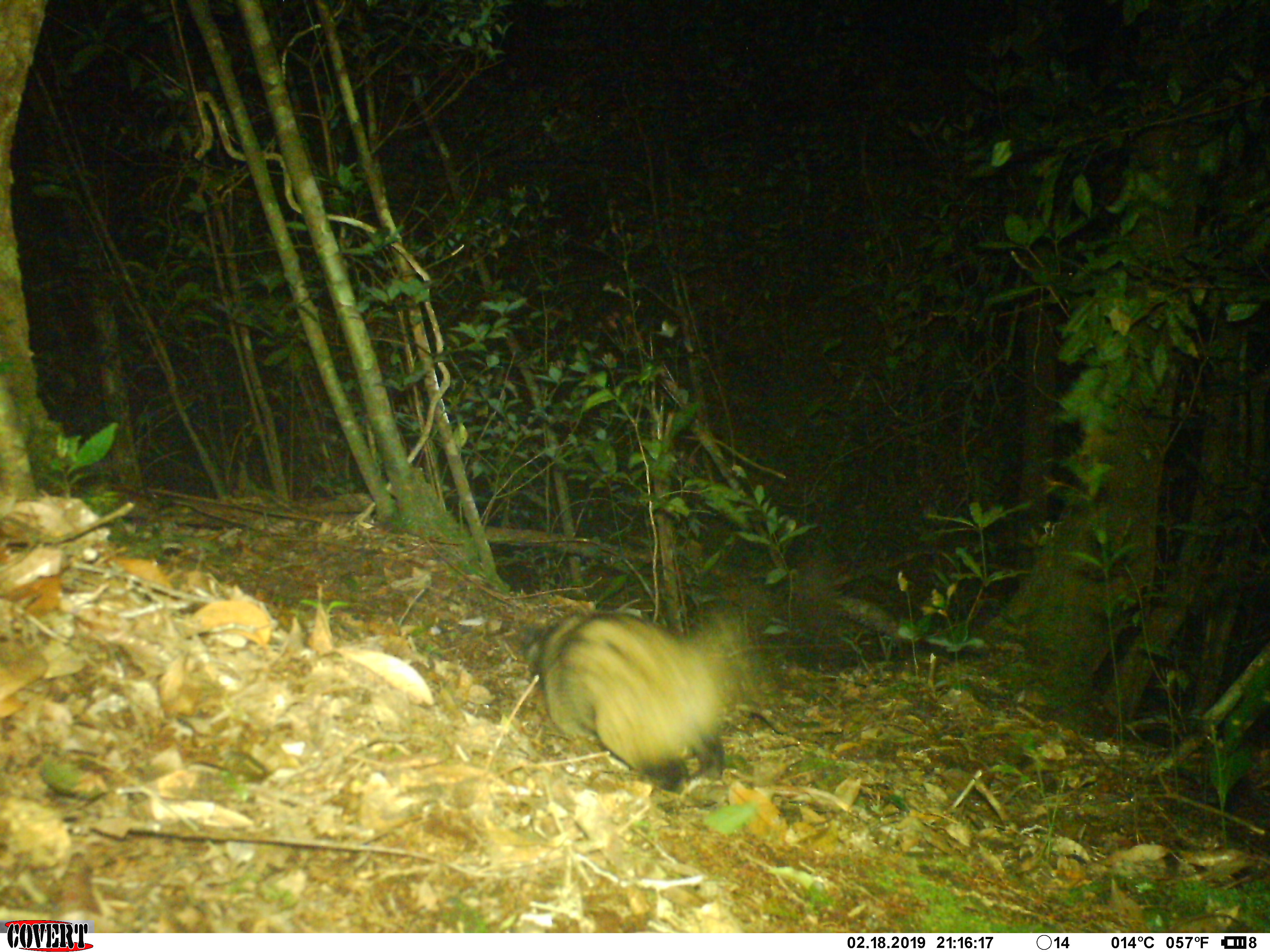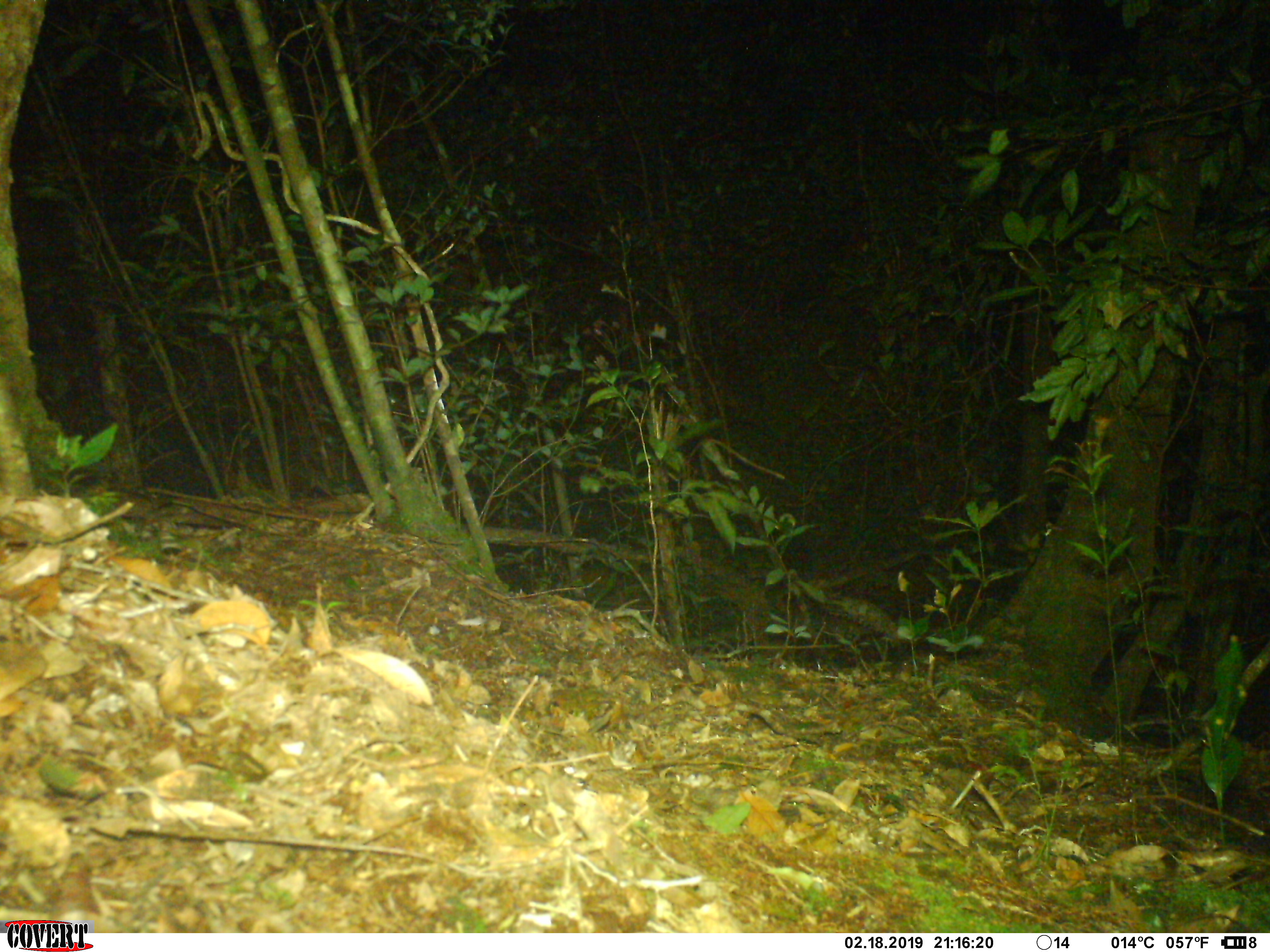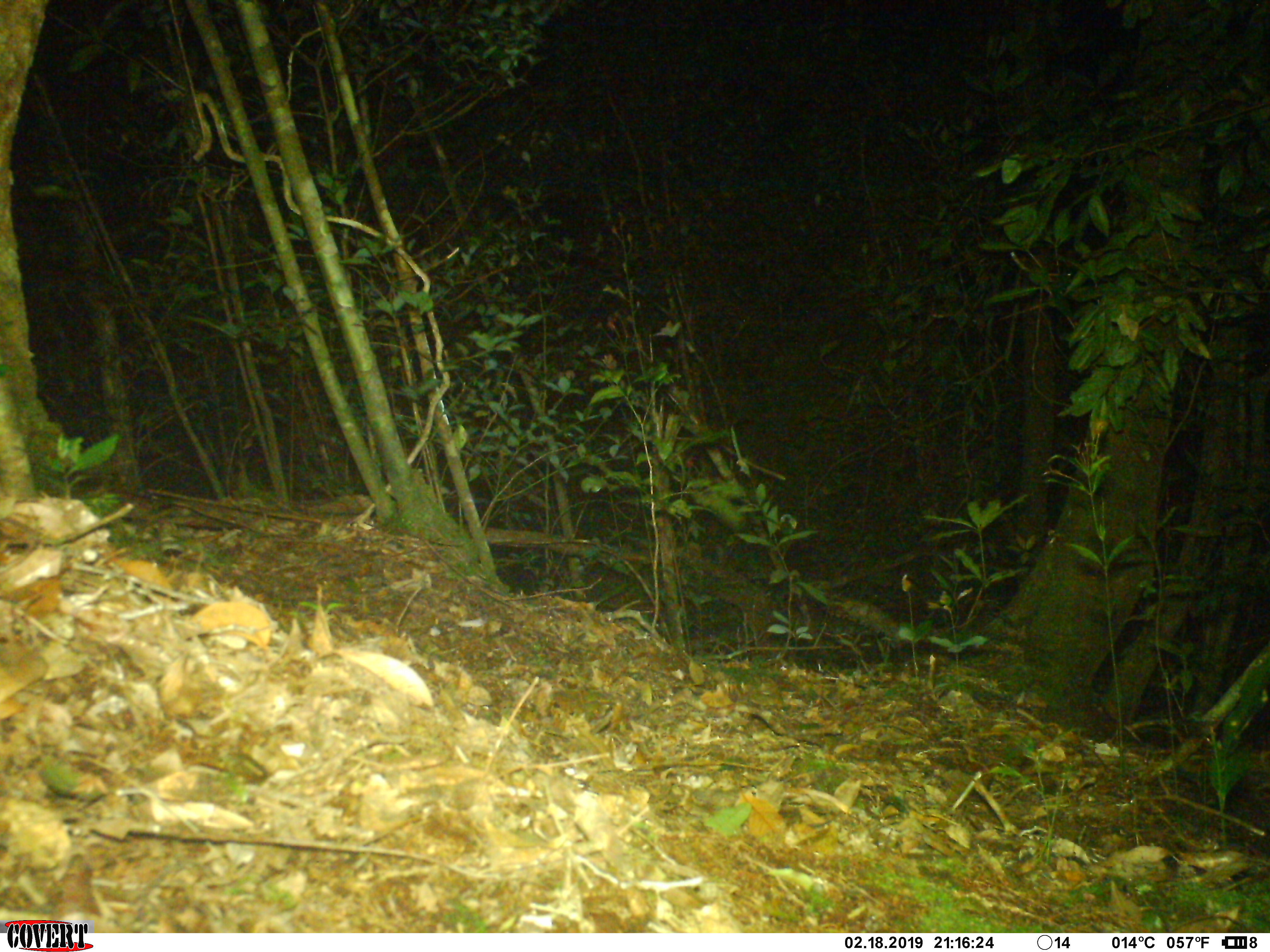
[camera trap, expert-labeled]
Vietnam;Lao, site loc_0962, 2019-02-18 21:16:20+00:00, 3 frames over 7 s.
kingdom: Animalia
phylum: Chordata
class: Mammalia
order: Carnivora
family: Viverridae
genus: Paradoxurus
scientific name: Paradoxurus hermaphroditus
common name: common palm civet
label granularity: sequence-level